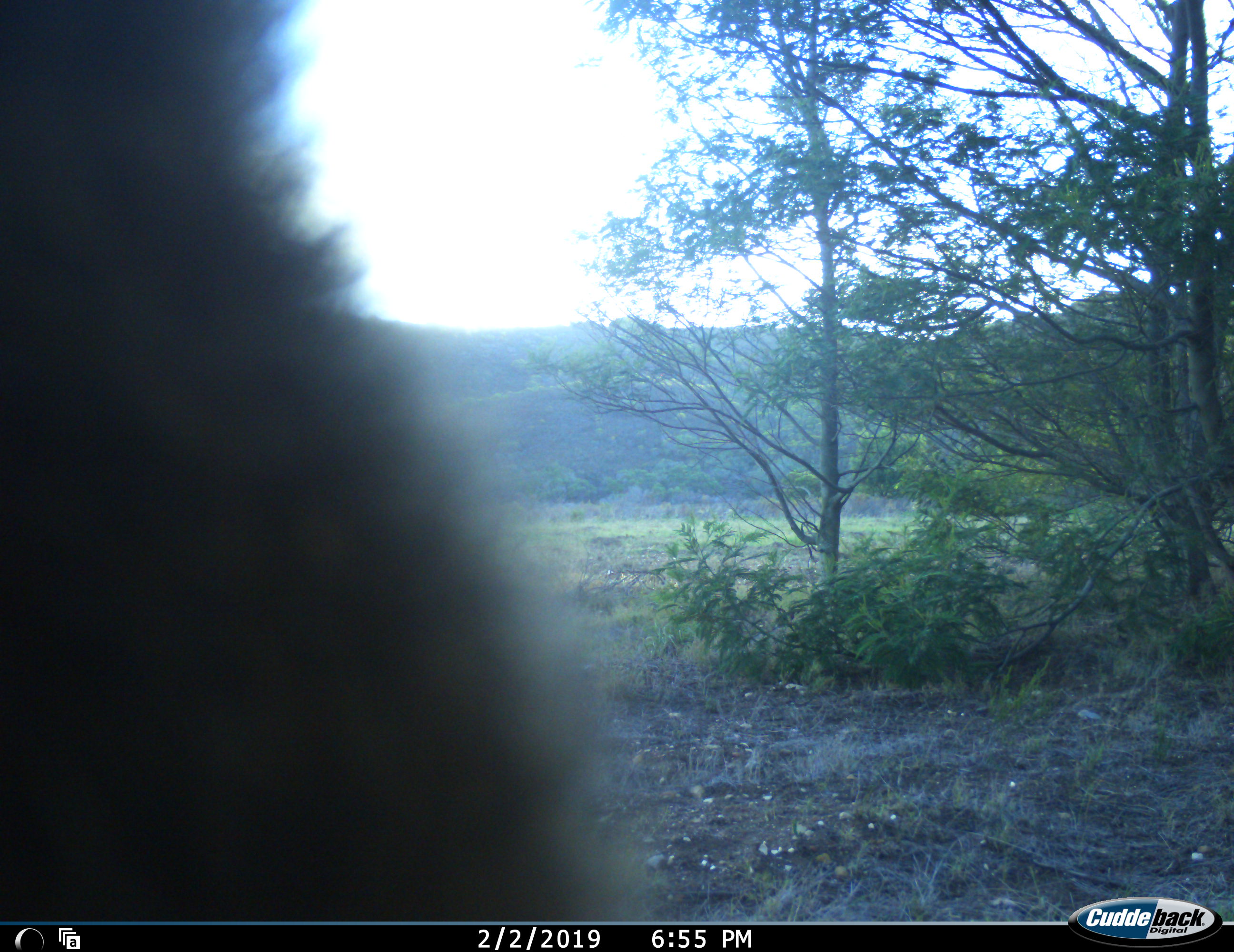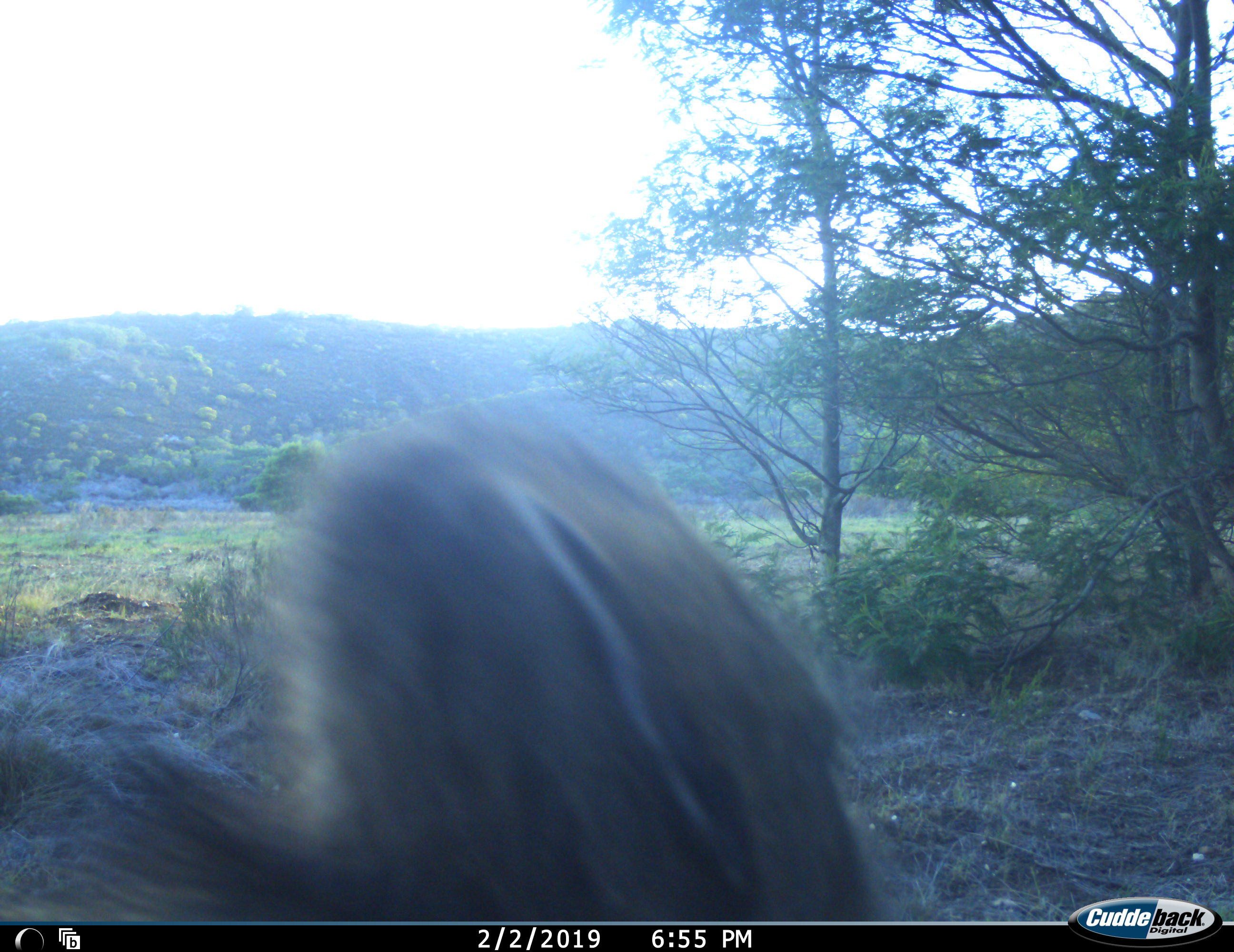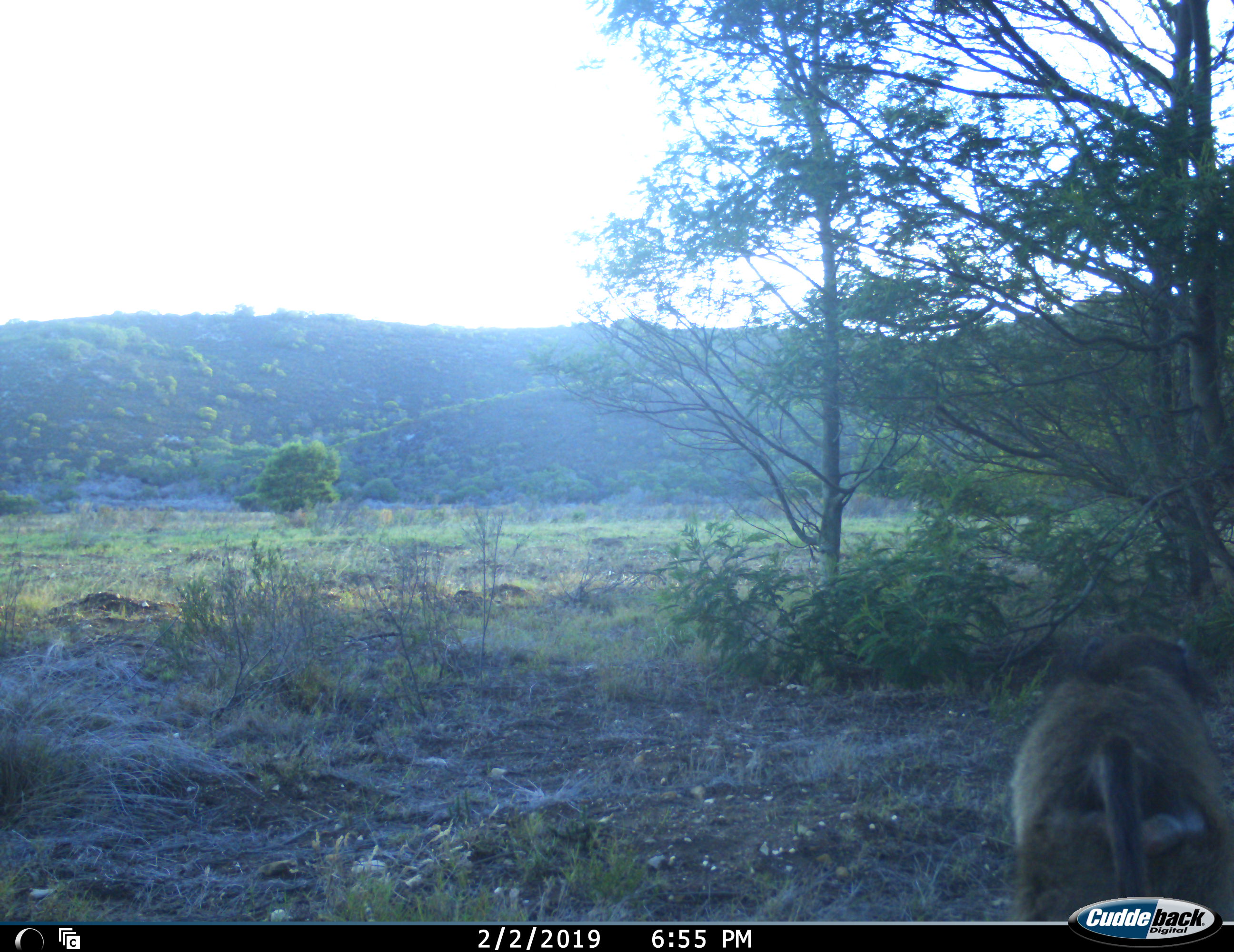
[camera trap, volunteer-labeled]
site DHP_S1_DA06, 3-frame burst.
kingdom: Animalia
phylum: Chordata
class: Mammalia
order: Primates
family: Cercopithecidae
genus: Papio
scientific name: Papio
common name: baboon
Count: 1.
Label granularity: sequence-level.